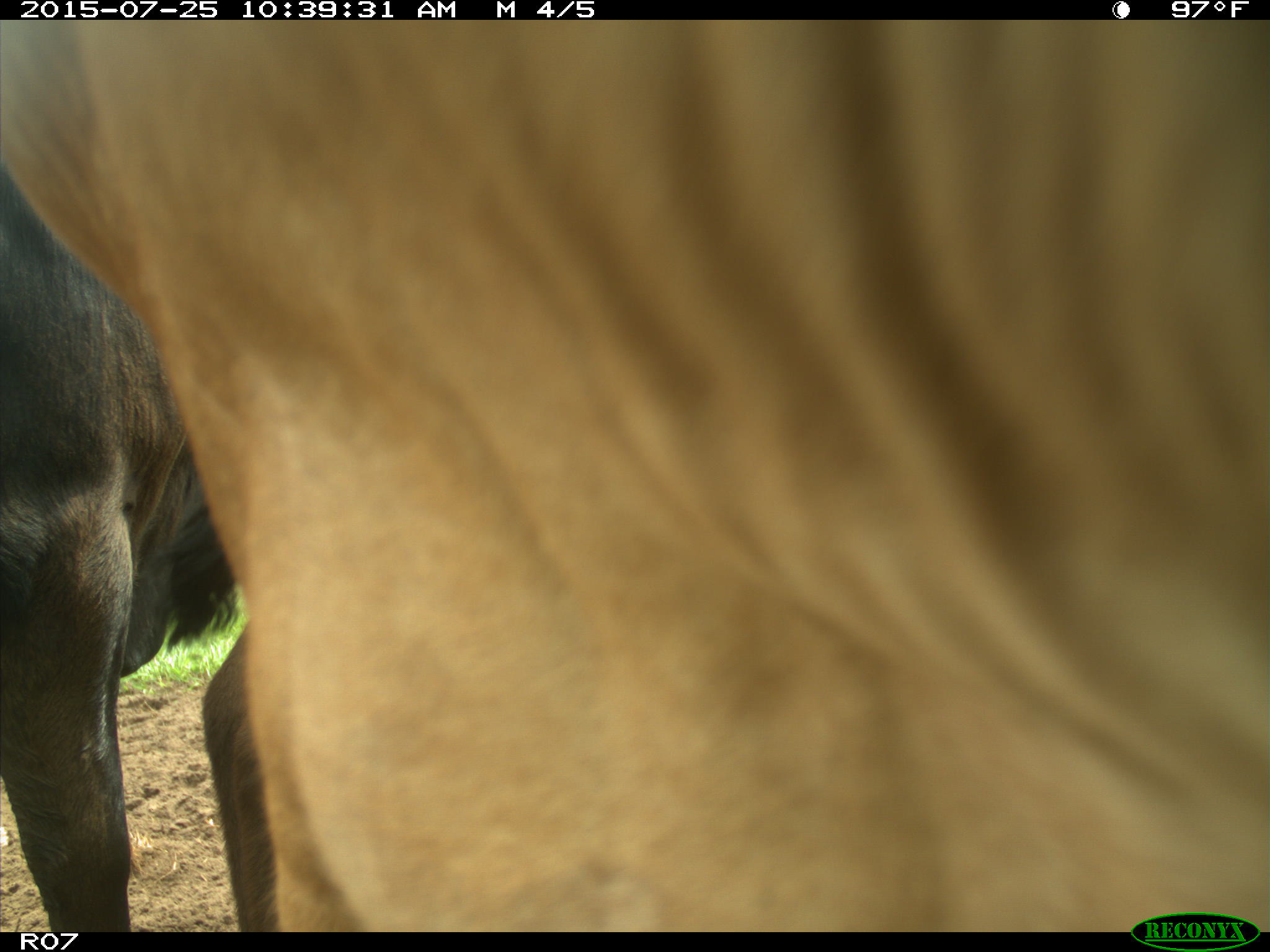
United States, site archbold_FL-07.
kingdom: Animalia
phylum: Chordata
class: Mammalia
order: Artiodactyla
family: Bovidae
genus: Bos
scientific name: Bos taurus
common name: domestic cow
Bos taurus (domestic cow).